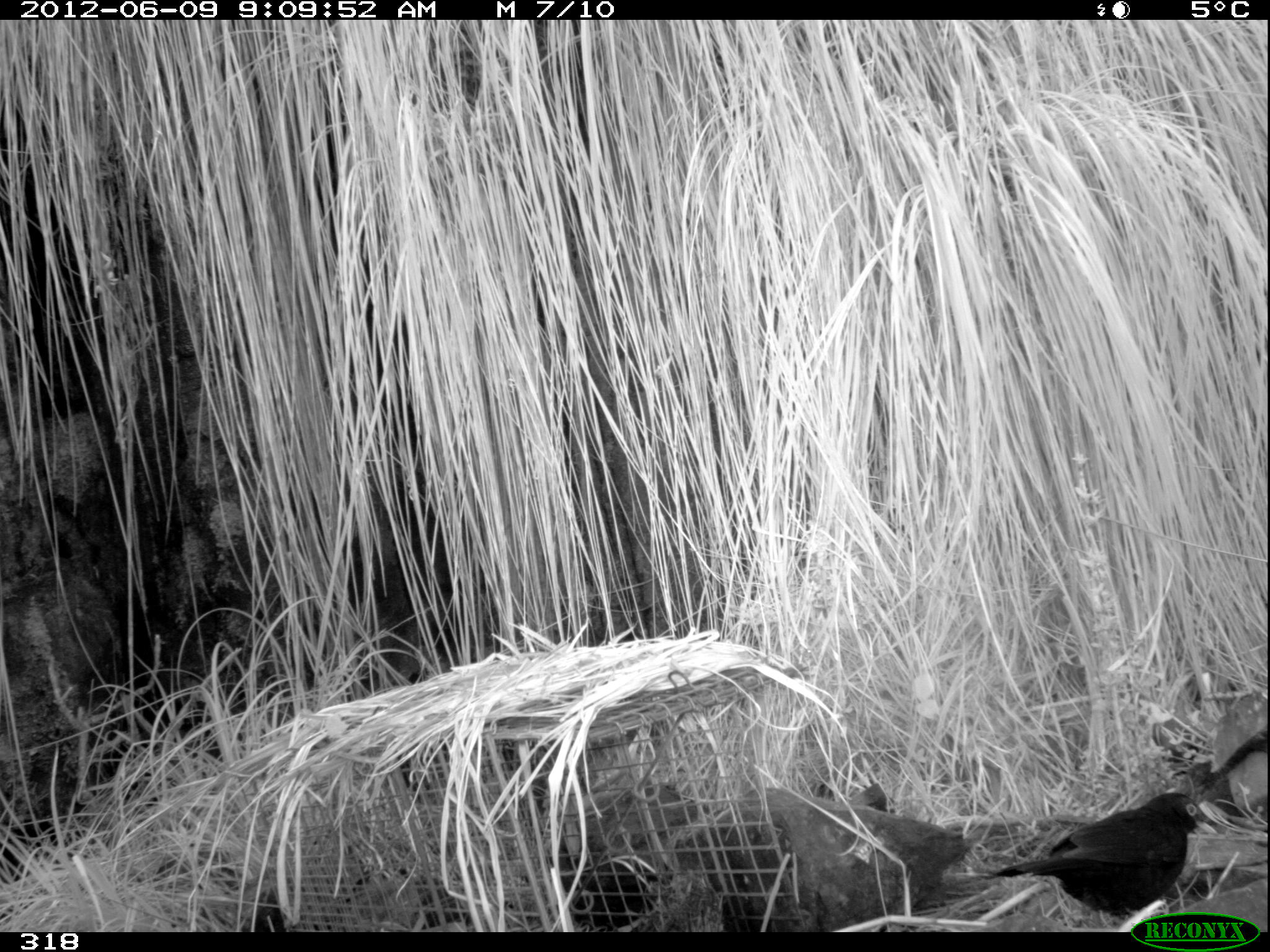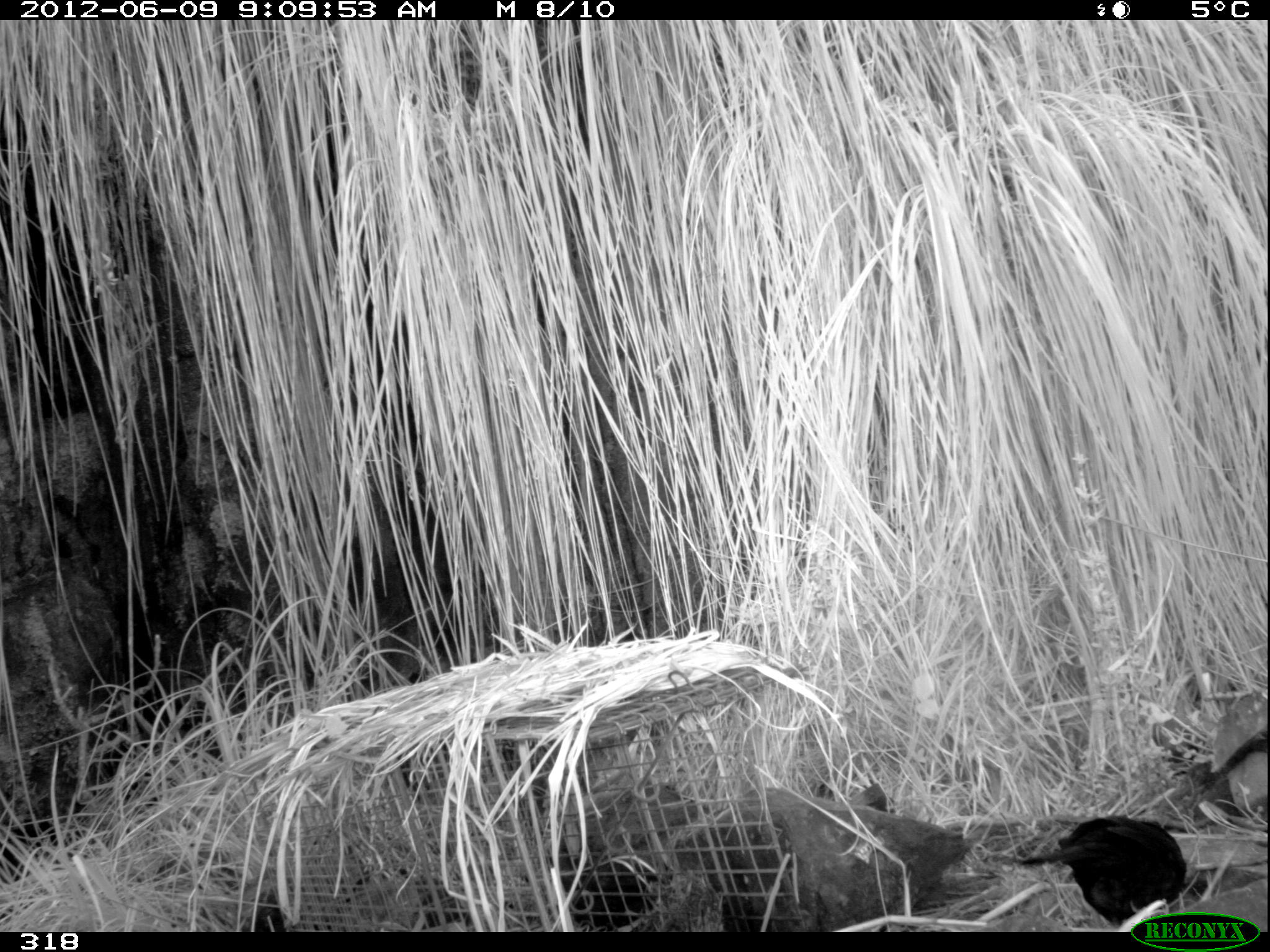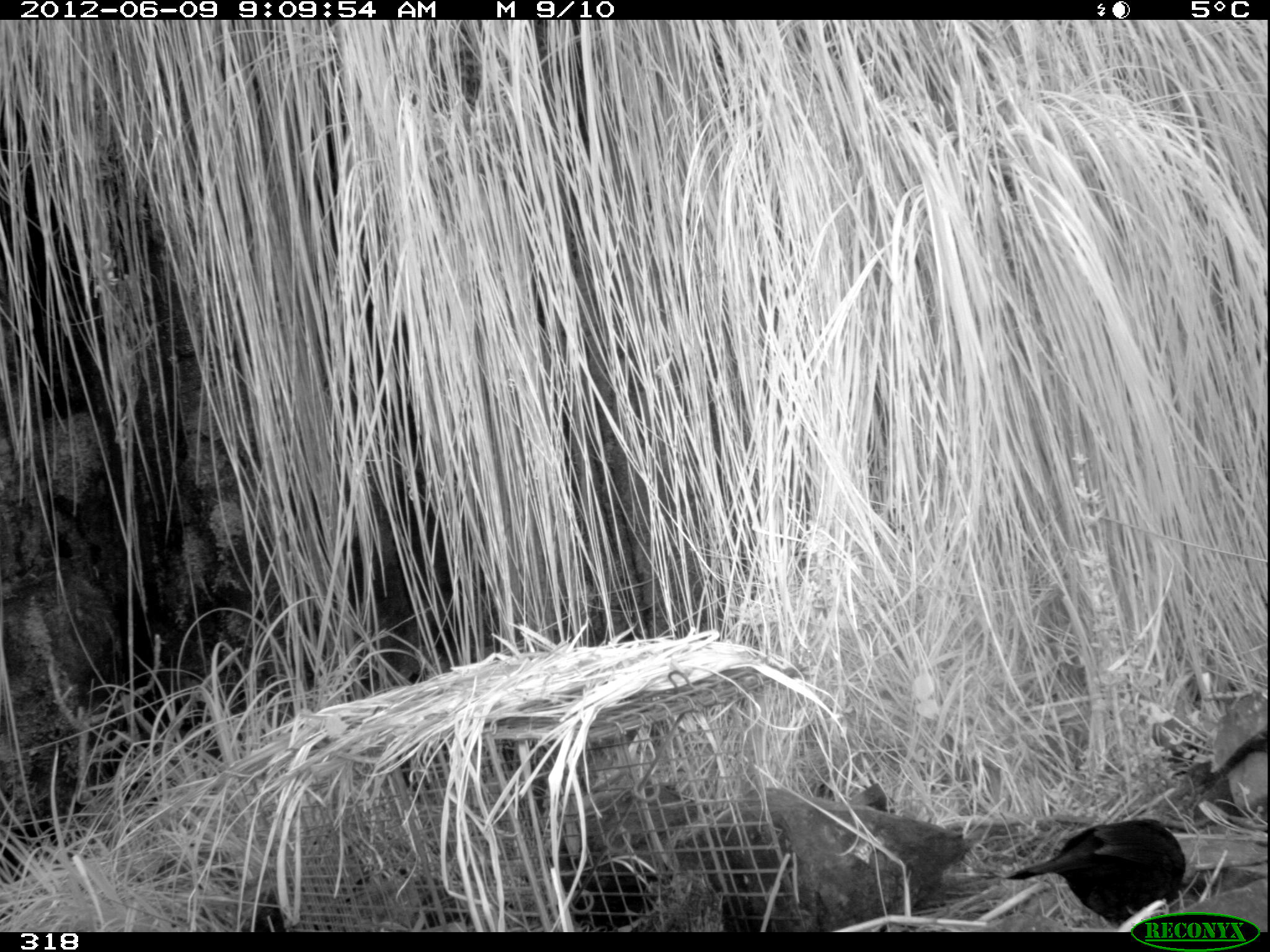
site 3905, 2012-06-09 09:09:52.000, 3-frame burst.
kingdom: Animalia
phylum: Chordata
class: Aves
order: Passeriformes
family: Turdidae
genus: Turdus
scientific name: Turdus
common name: true thrushes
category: turdus sp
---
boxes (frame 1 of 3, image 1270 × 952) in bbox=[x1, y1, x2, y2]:
turdus sp: bbox=[984, 791, 1212, 931]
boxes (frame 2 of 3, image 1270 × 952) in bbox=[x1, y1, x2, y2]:
turdus sp: bbox=[1014, 812, 1188, 931]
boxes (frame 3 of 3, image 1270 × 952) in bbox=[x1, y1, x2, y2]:
turdus sp: bbox=[1003, 816, 1188, 930]